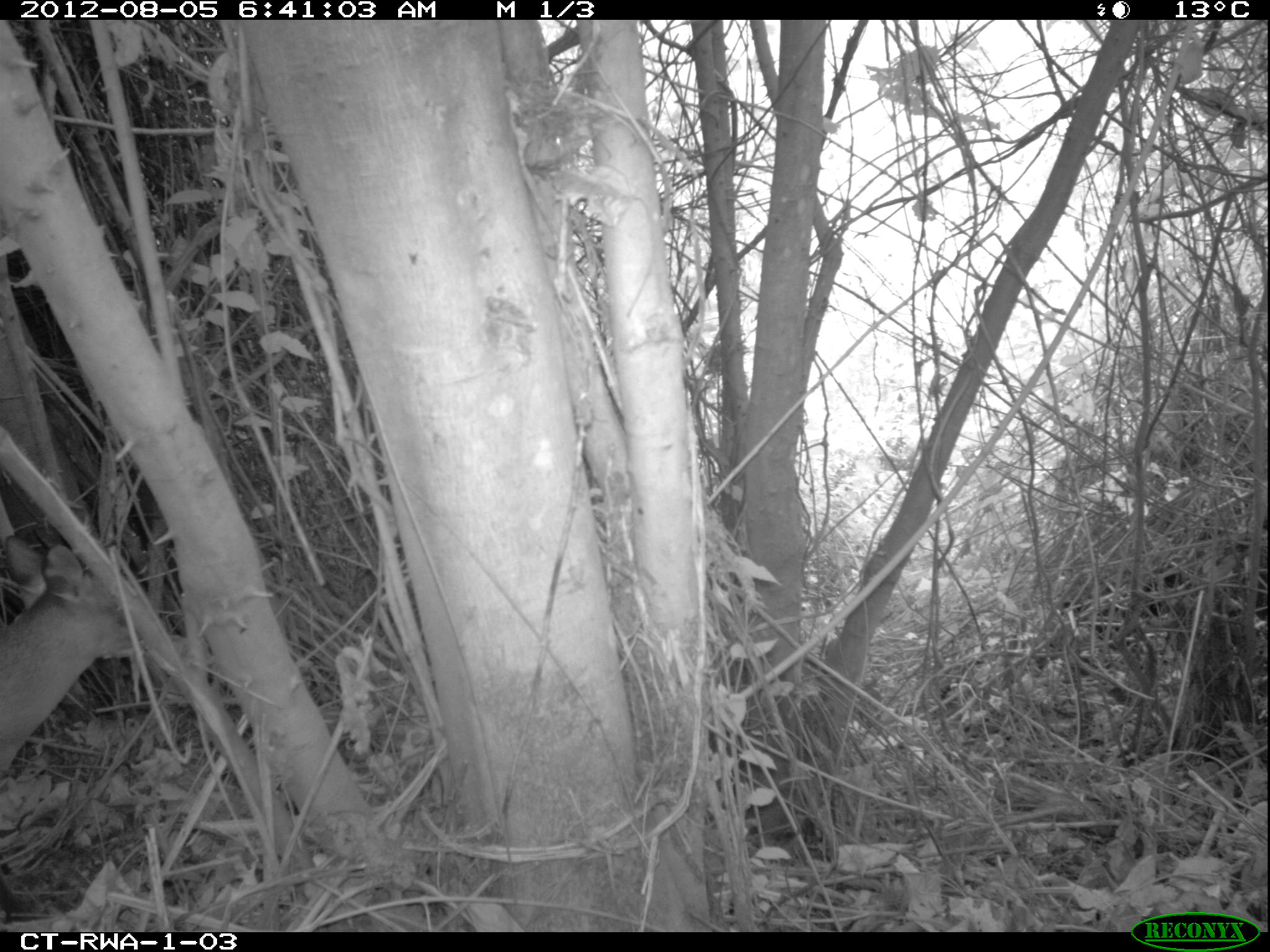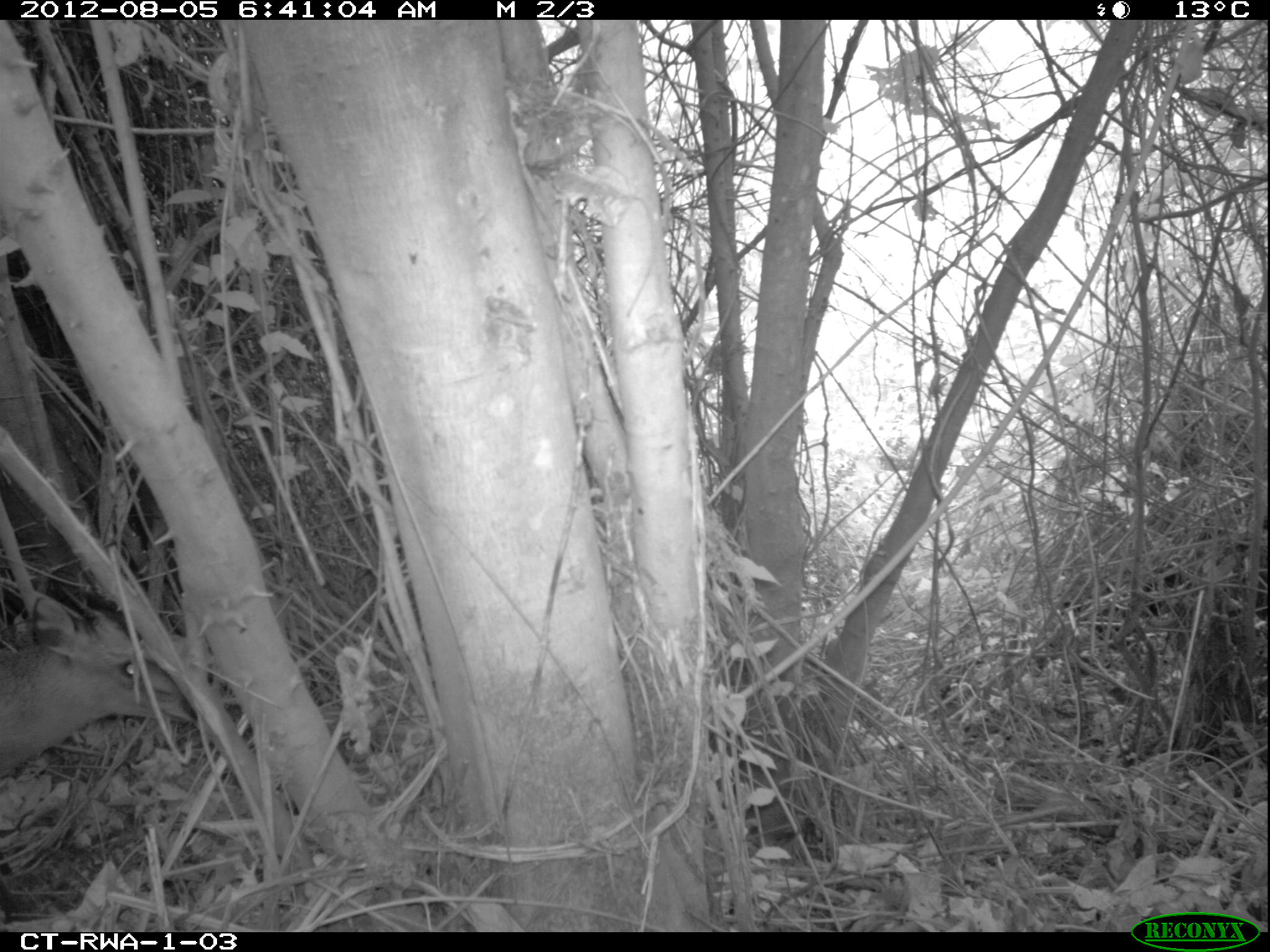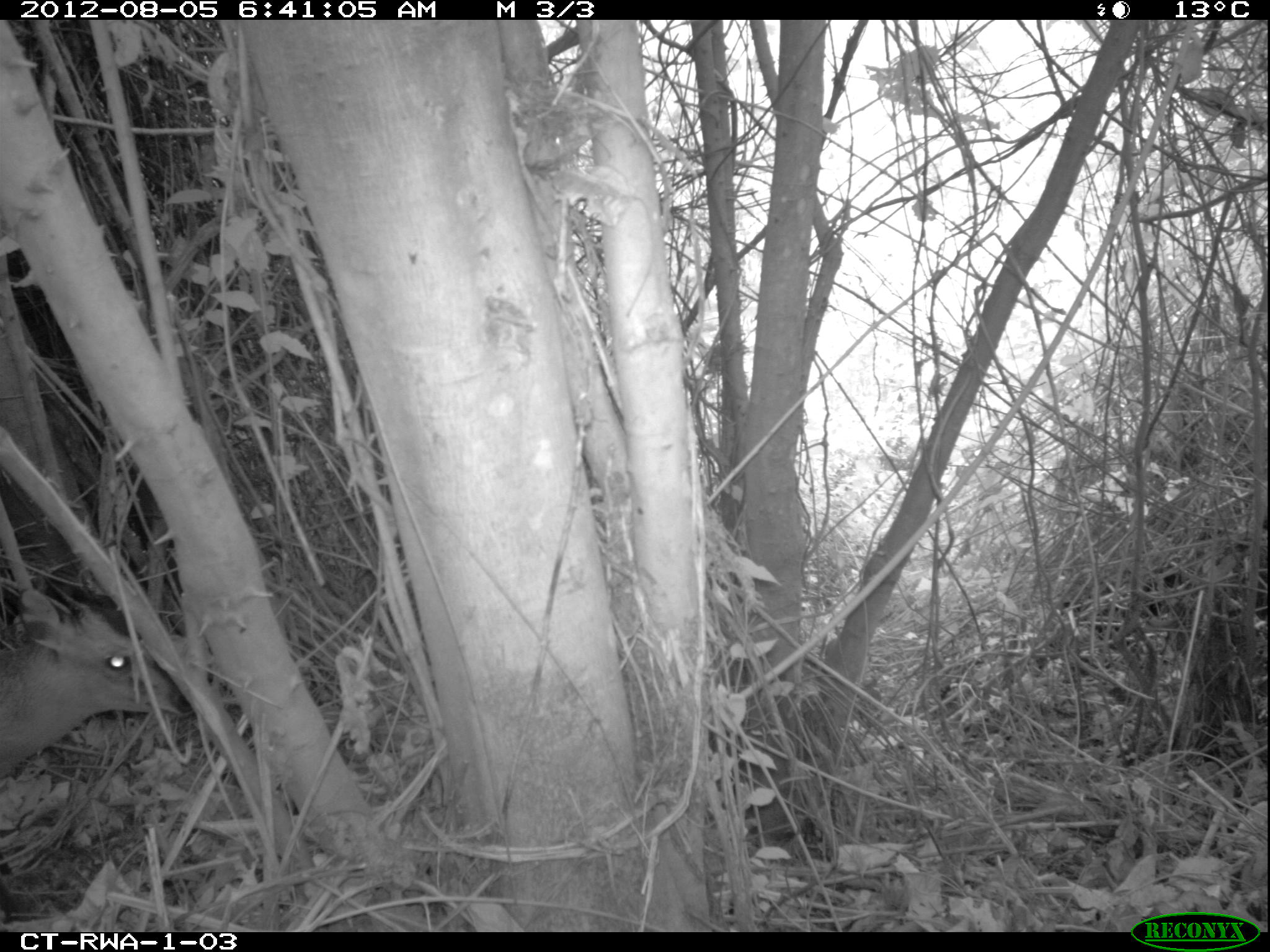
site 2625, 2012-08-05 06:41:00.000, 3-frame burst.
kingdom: Animalia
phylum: Chordata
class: Mammalia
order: Artiodactyla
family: Bovidae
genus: Cephalophus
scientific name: Cephalophus nigrifrons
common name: black-fronted duiker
Cephalophus nigrifrons (black-fronted duiker), count 1.